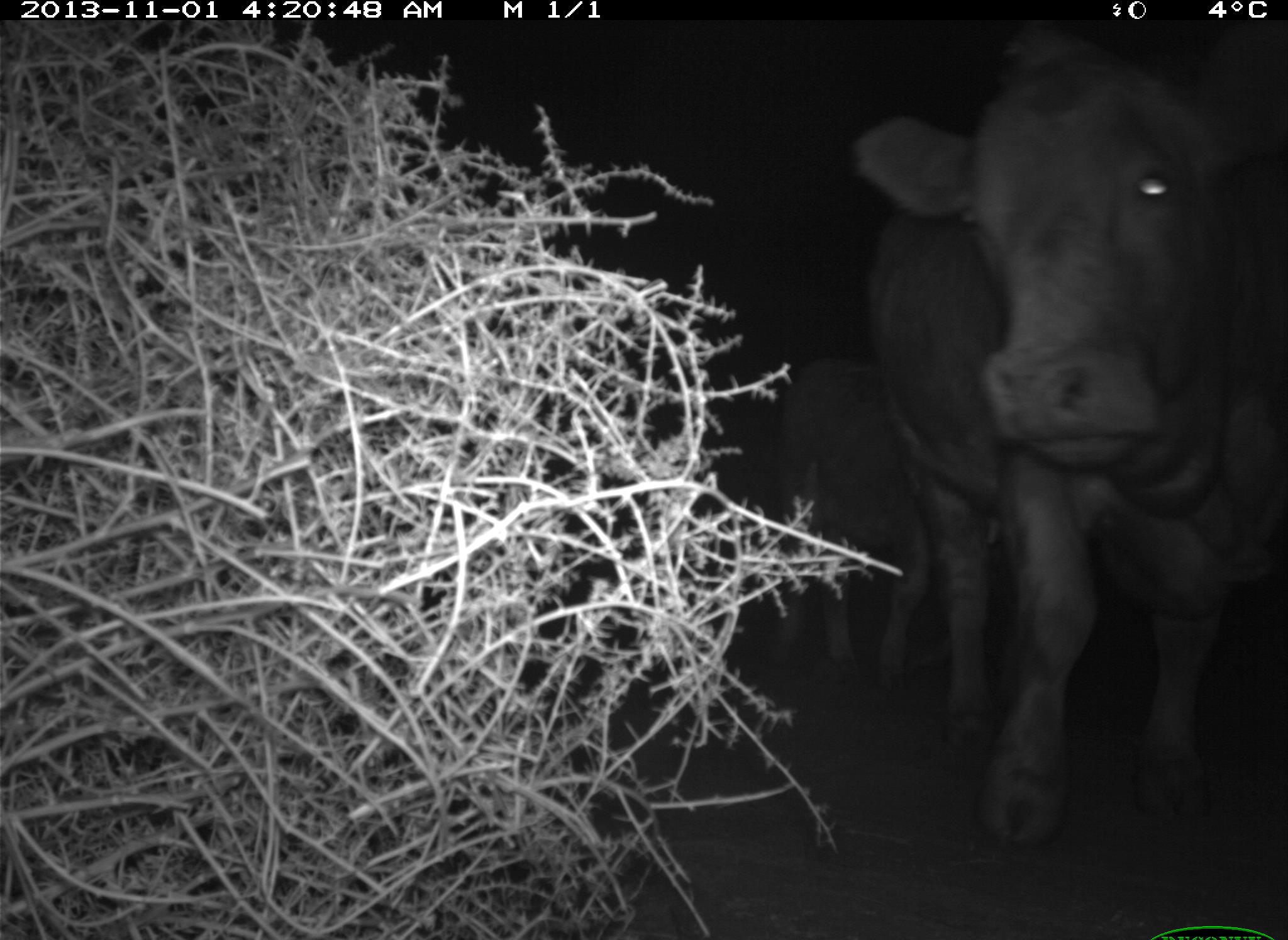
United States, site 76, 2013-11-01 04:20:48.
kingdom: Animalia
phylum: Chordata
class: Mammalia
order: Artiodactyla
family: Bovidae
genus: Bos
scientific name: Bos taurus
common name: cow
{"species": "cow (Bos taurus)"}